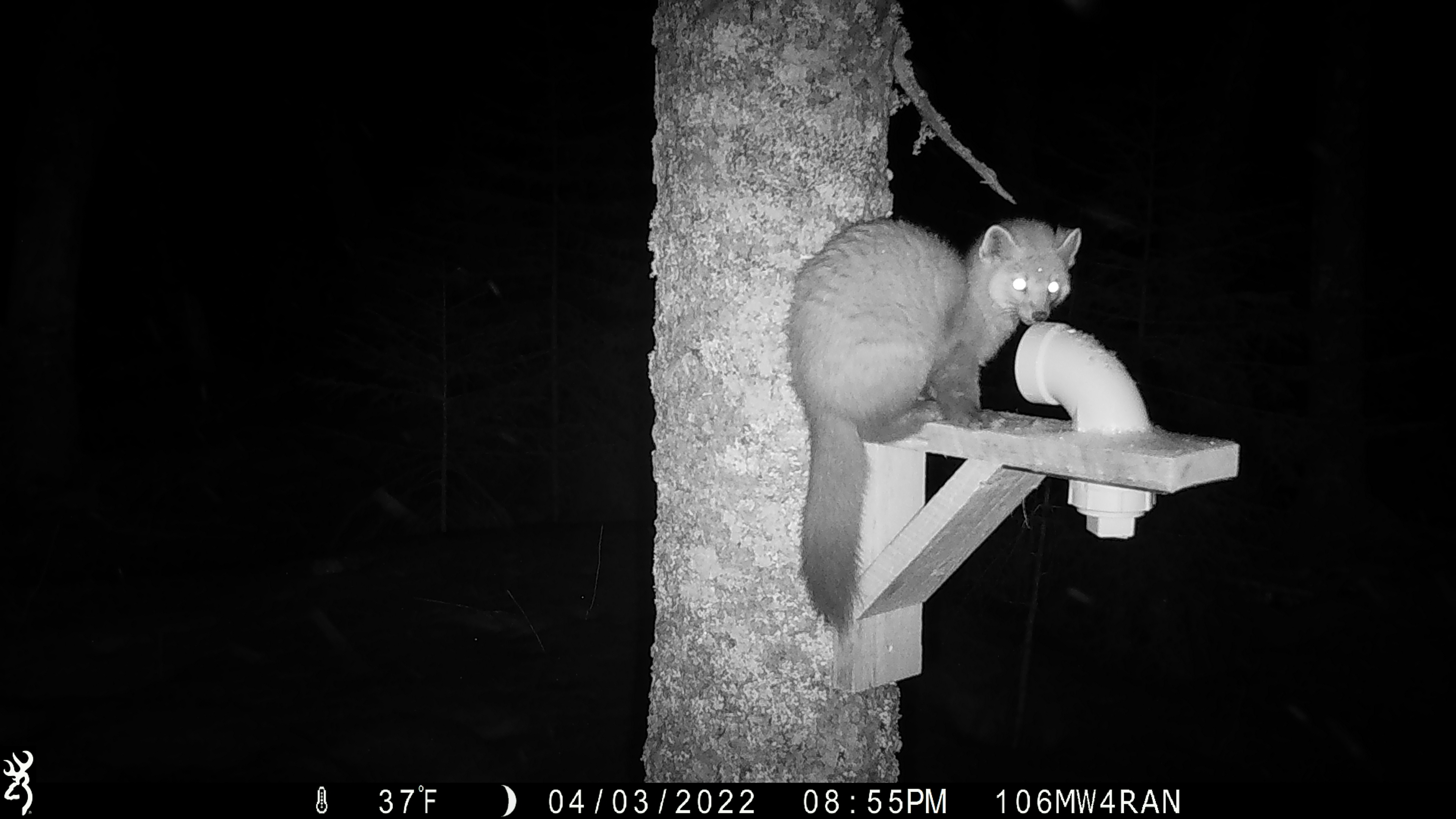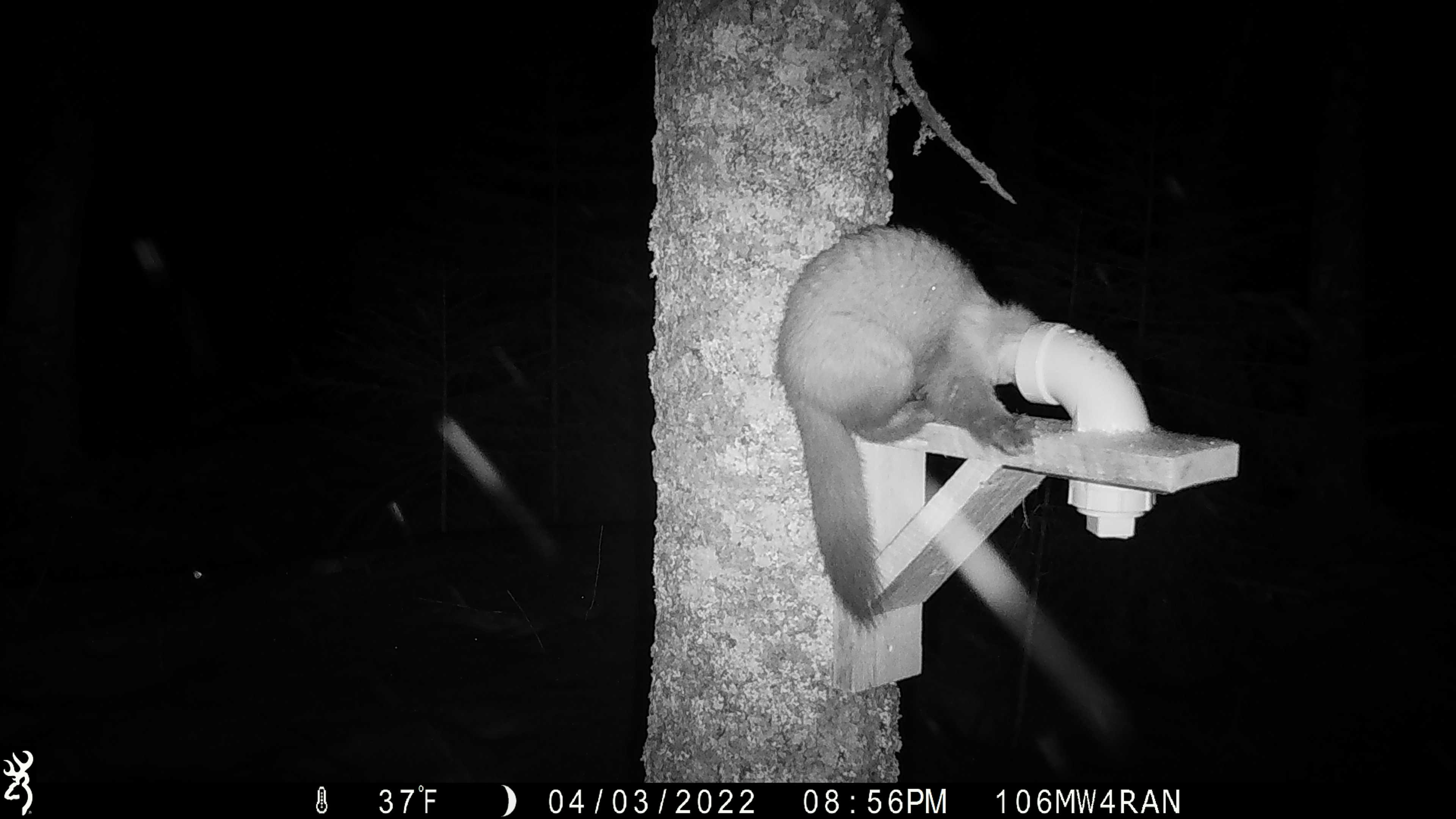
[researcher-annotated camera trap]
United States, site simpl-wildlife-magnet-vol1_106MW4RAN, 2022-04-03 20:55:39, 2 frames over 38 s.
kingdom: Animalia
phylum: Chordata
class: Mammalia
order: Carnivora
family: Mustelidae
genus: Martes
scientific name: Martes americana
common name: american marten